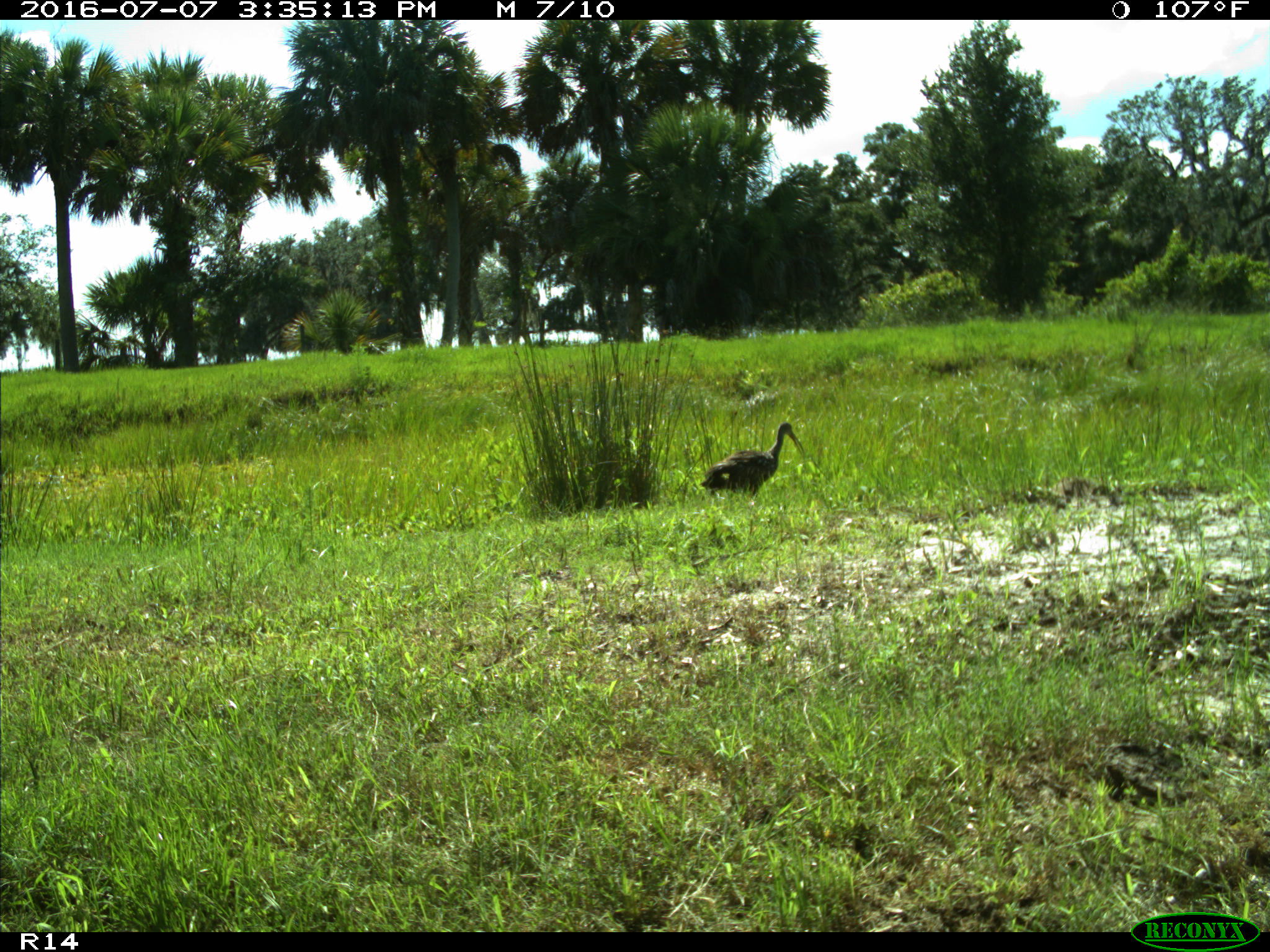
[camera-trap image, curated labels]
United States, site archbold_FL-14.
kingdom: Animalia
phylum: Chordata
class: Aves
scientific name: Aves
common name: birds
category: unidentified bird